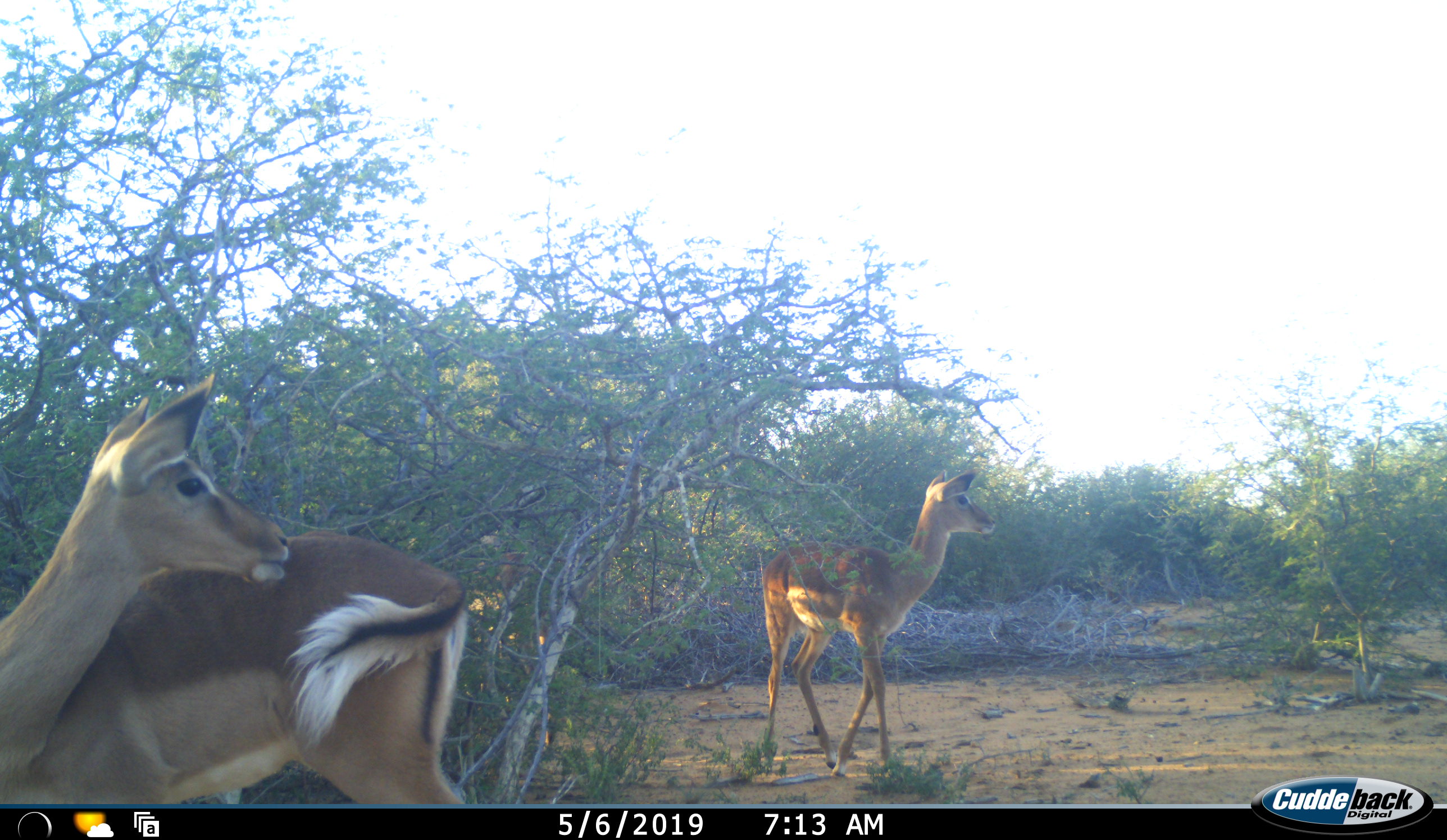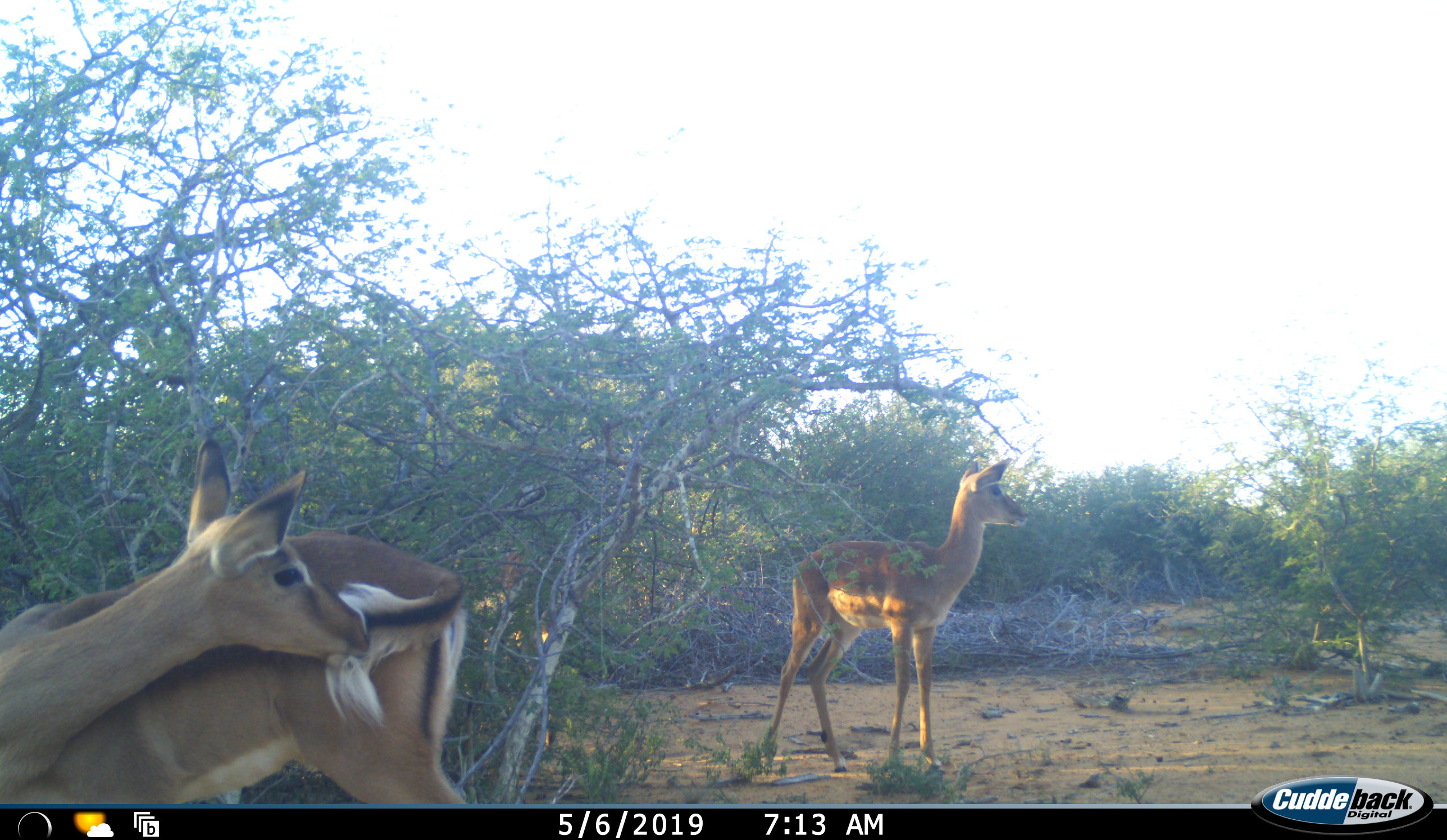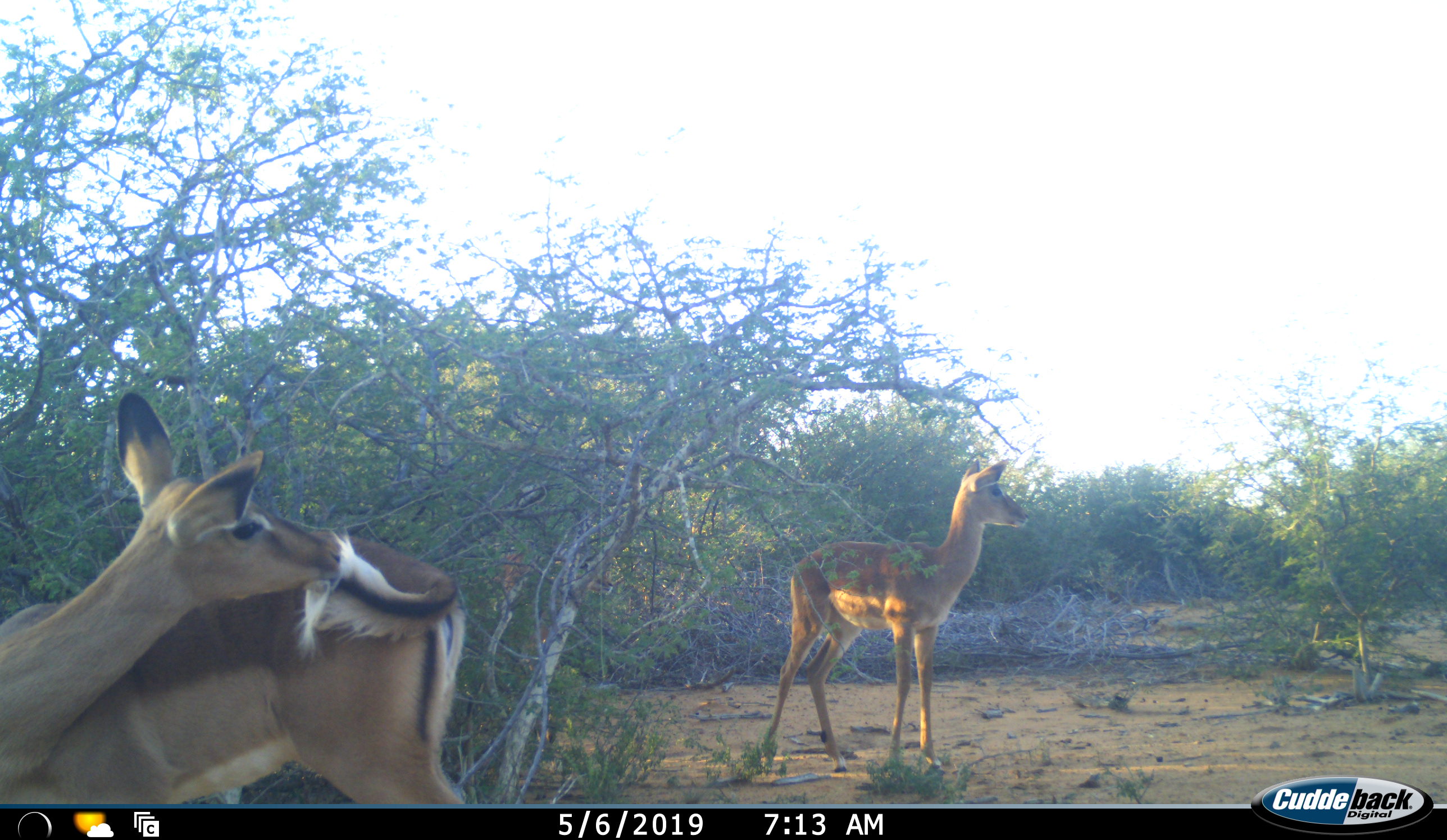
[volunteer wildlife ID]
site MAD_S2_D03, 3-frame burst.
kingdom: Animalia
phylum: Chordata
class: Mammalia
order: Artiodactyla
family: Bovidae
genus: Aepyceros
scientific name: Aepyceros melampus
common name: impala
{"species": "impala (Aepyceros melampus)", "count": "2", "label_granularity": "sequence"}